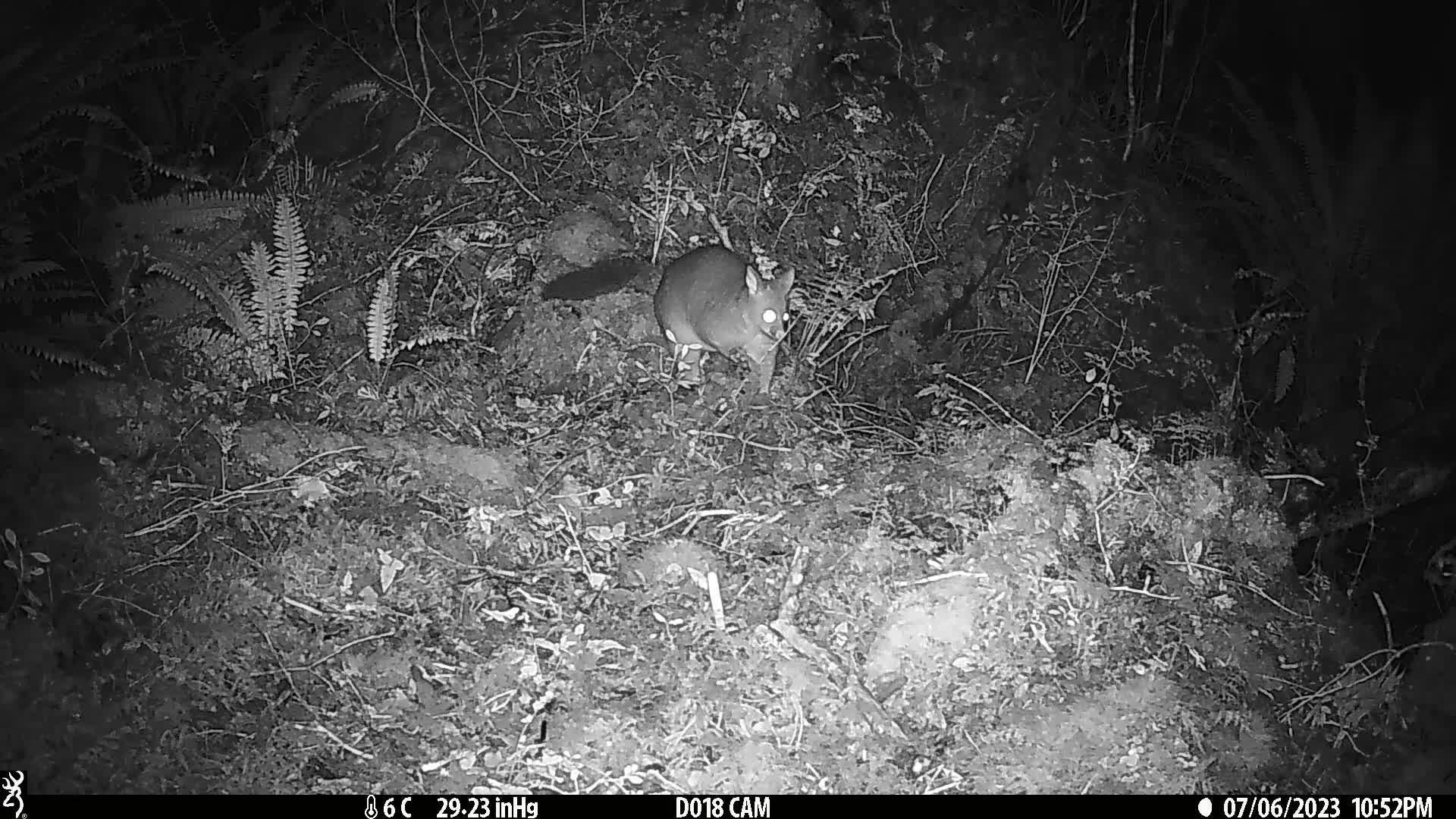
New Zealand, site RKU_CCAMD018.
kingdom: Animalia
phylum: Chordata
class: Mammalia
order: Diprotodontia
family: Phalangeridae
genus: Trichosurus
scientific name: Trichosurus vulpecula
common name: common brushtail possum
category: possum